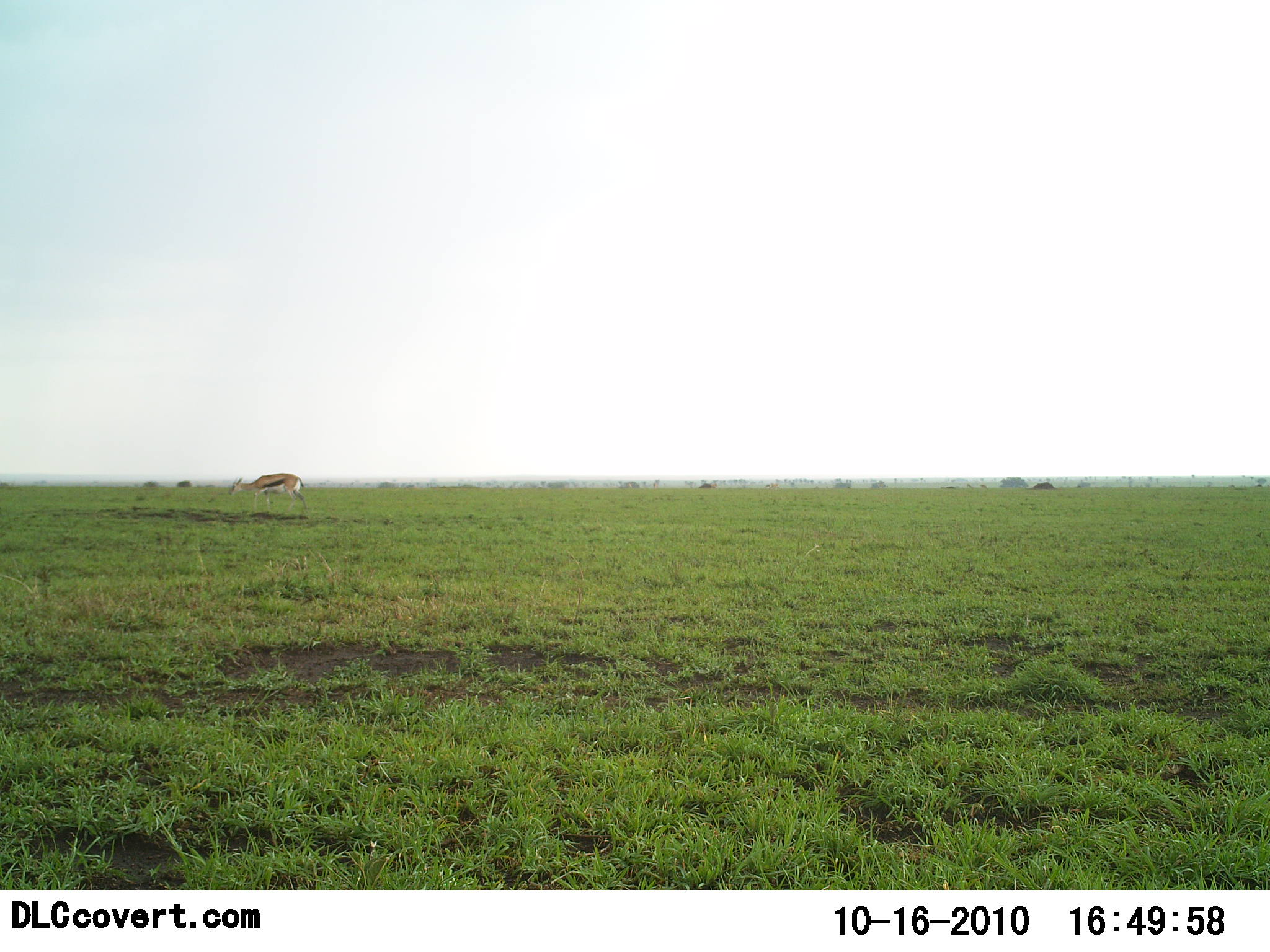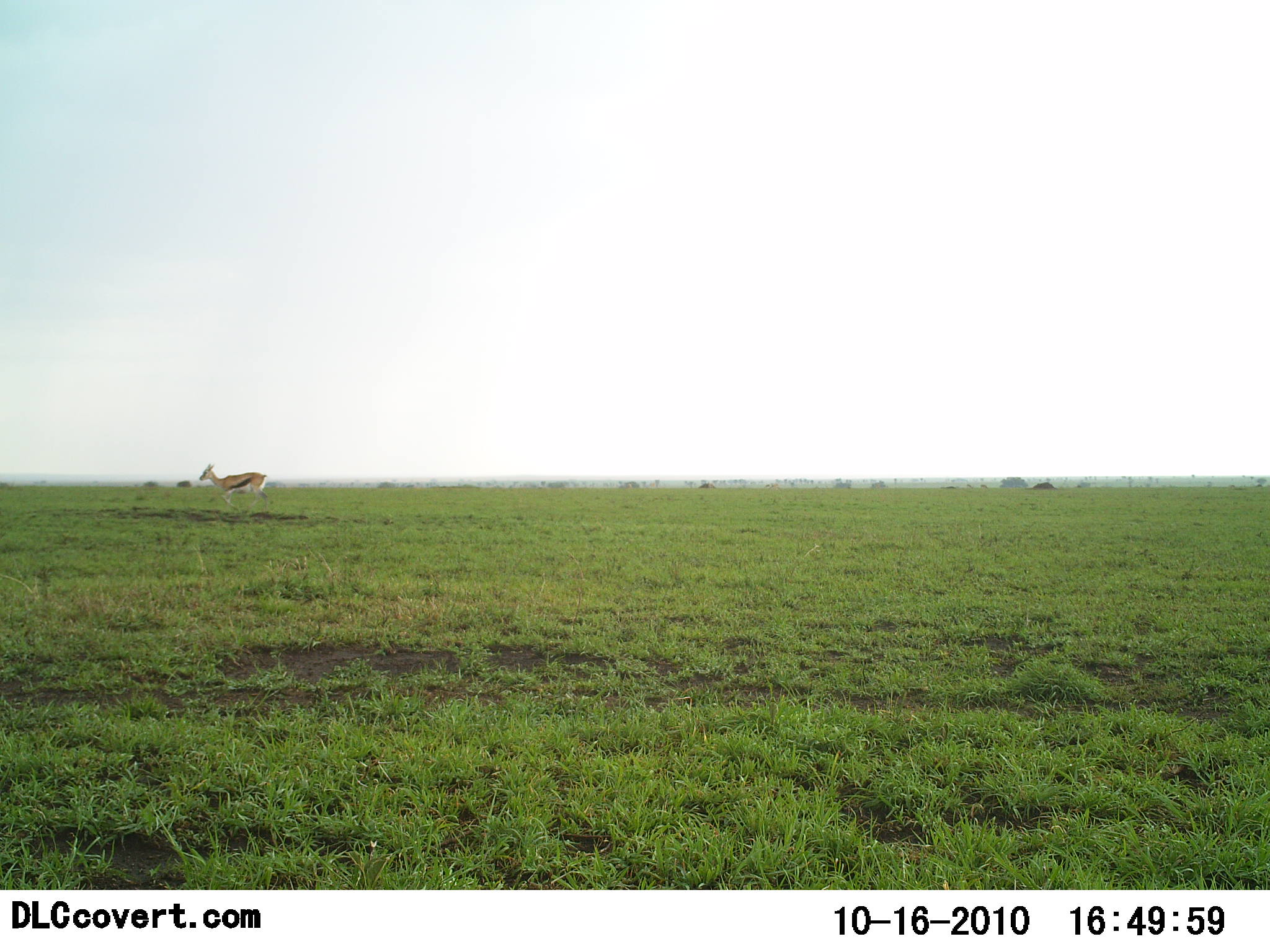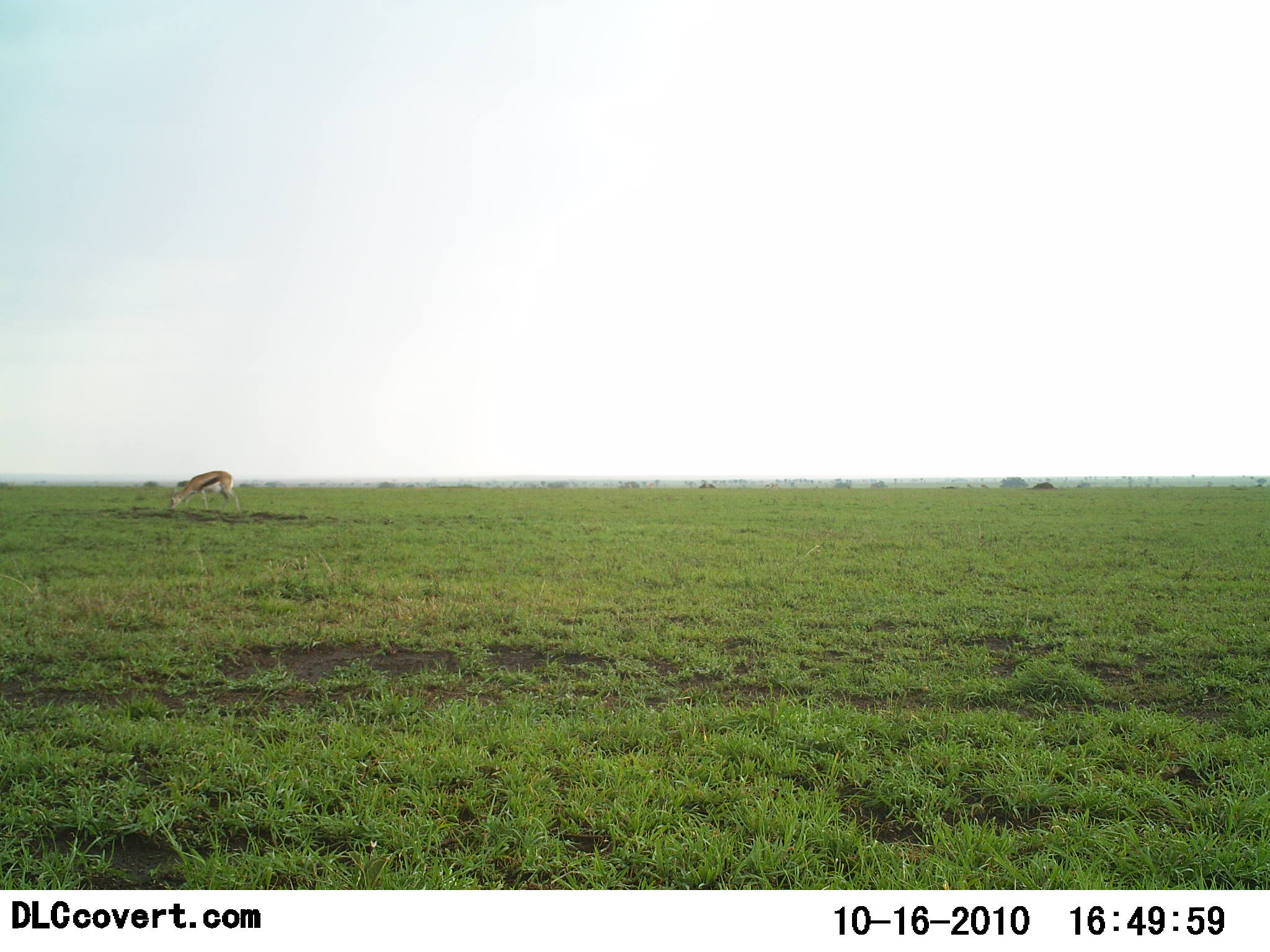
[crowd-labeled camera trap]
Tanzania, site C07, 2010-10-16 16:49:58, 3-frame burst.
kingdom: Animalia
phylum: Chordata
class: Mammalia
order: Artiodactyla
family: Bovidae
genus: Eudorcas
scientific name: Eudorcas thomsonii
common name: thomson's gazelle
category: gazellethomsons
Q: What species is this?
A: Gazellethomsons (thomson's gazelle) (Eudorcas thomsonii).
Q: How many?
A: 1.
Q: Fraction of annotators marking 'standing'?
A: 5%.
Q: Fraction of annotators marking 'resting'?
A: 0%.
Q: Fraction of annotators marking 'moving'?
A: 89%.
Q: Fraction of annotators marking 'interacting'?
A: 0%.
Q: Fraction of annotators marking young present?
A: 0%.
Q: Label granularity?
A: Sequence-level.